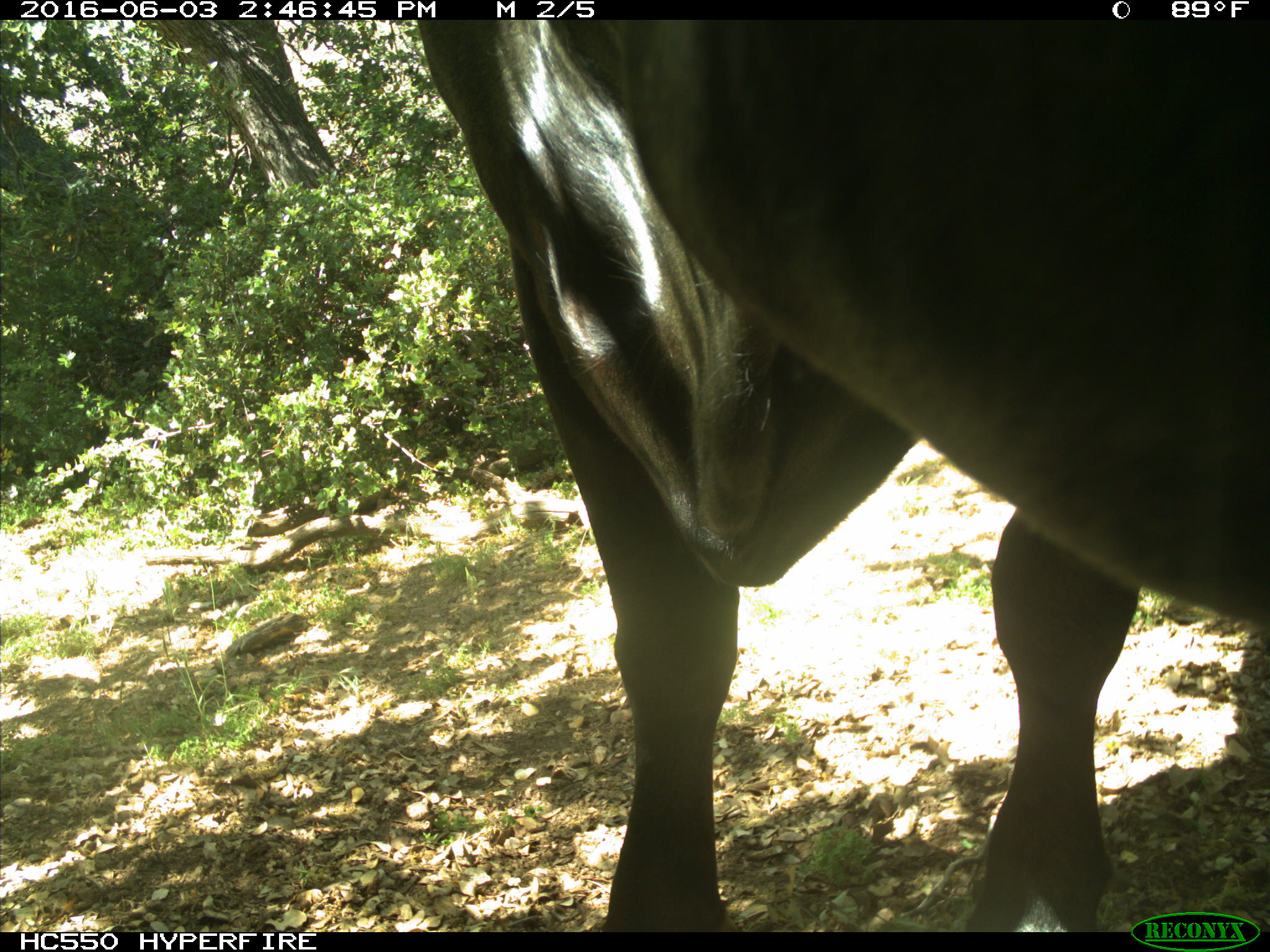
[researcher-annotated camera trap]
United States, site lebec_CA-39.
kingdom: Animalia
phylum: Chordata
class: Mammalia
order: Artiodactyla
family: Bovidae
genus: Bos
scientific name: Bos taurus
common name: domestic cow